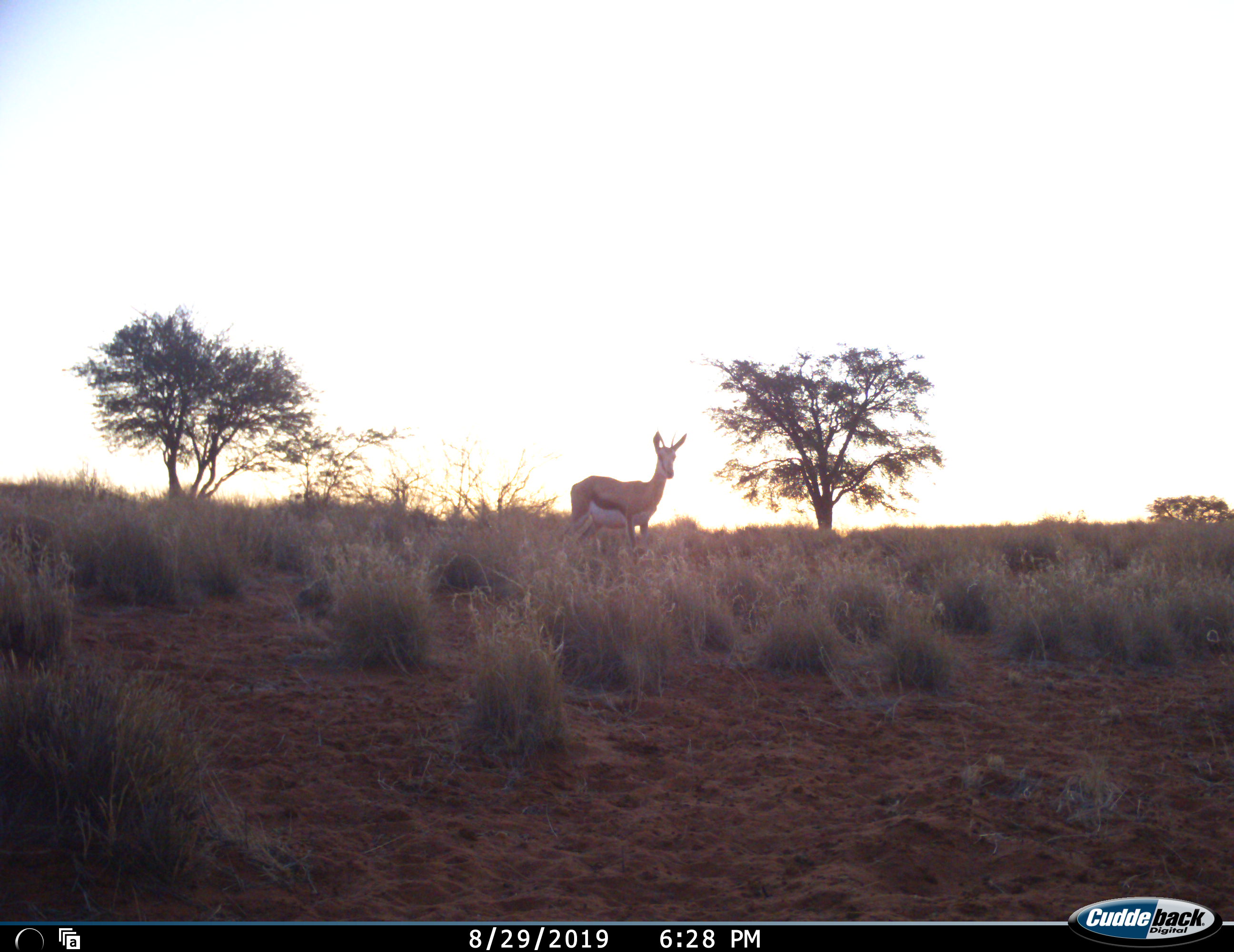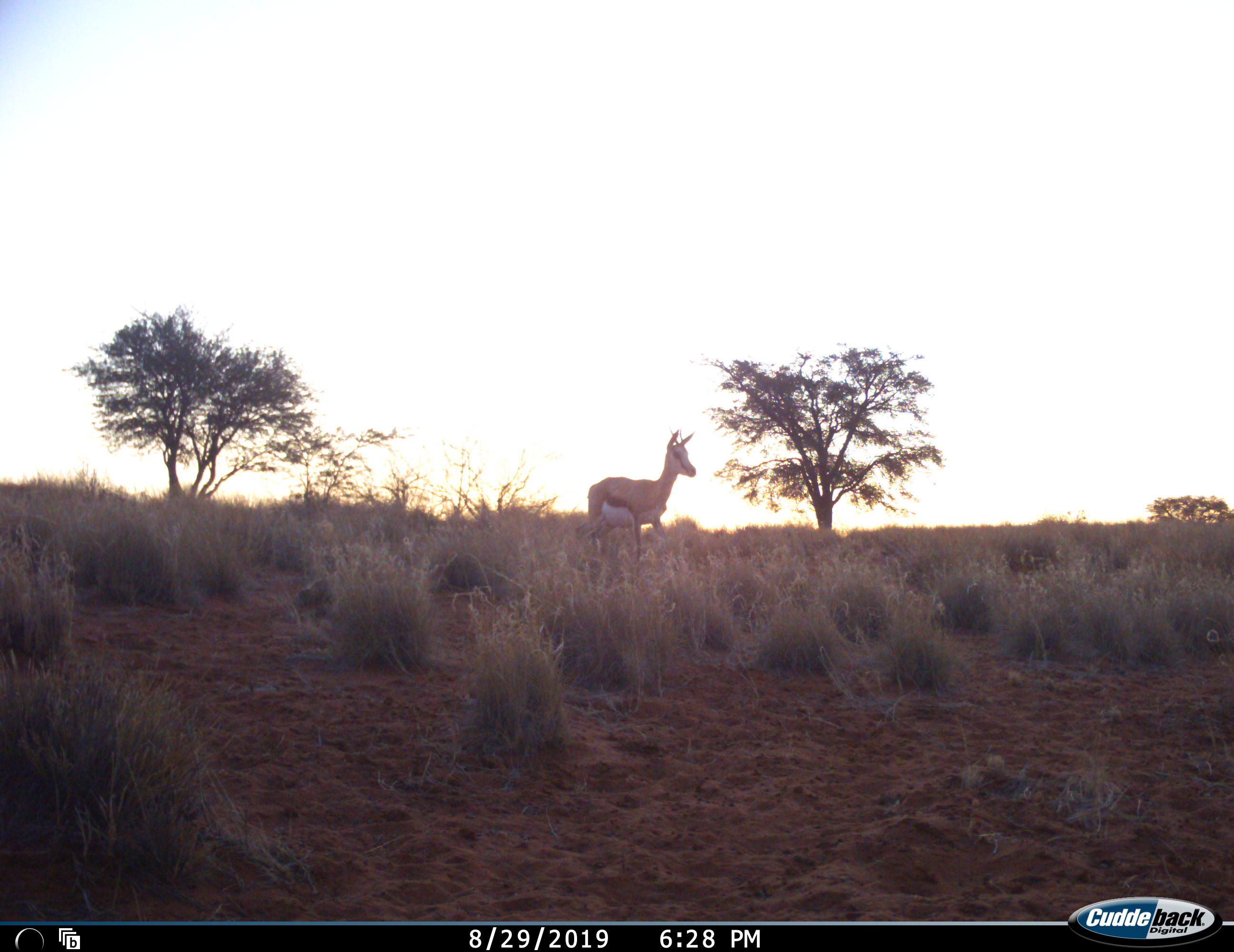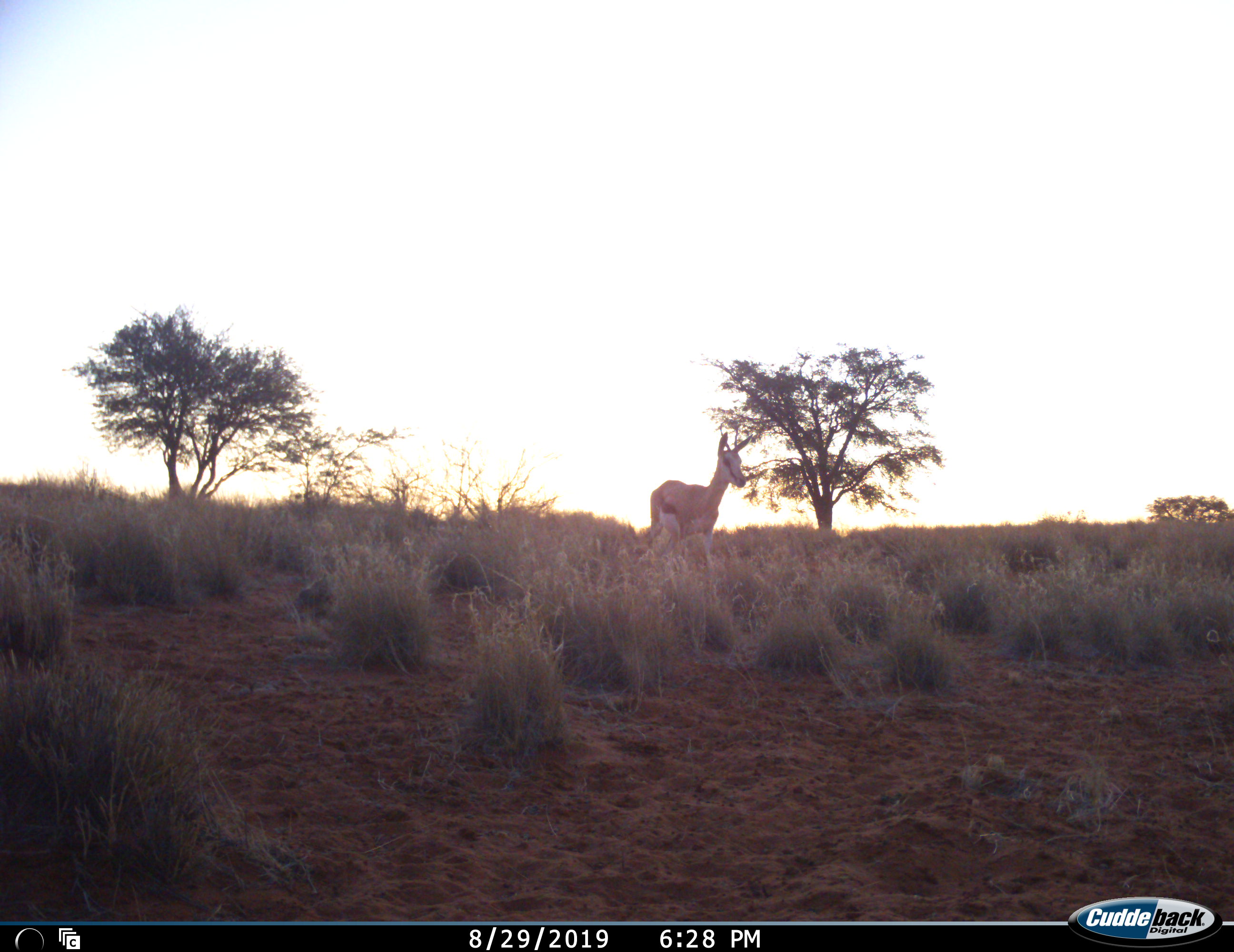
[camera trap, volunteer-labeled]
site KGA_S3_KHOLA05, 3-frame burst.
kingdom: Animalia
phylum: Chordata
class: Mammalia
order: Artiodactyla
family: Bovidae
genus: Antidorcas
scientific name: Antidorcas marsupialis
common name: springbok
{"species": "springbok (Antidorcas marsupialis)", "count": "1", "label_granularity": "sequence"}